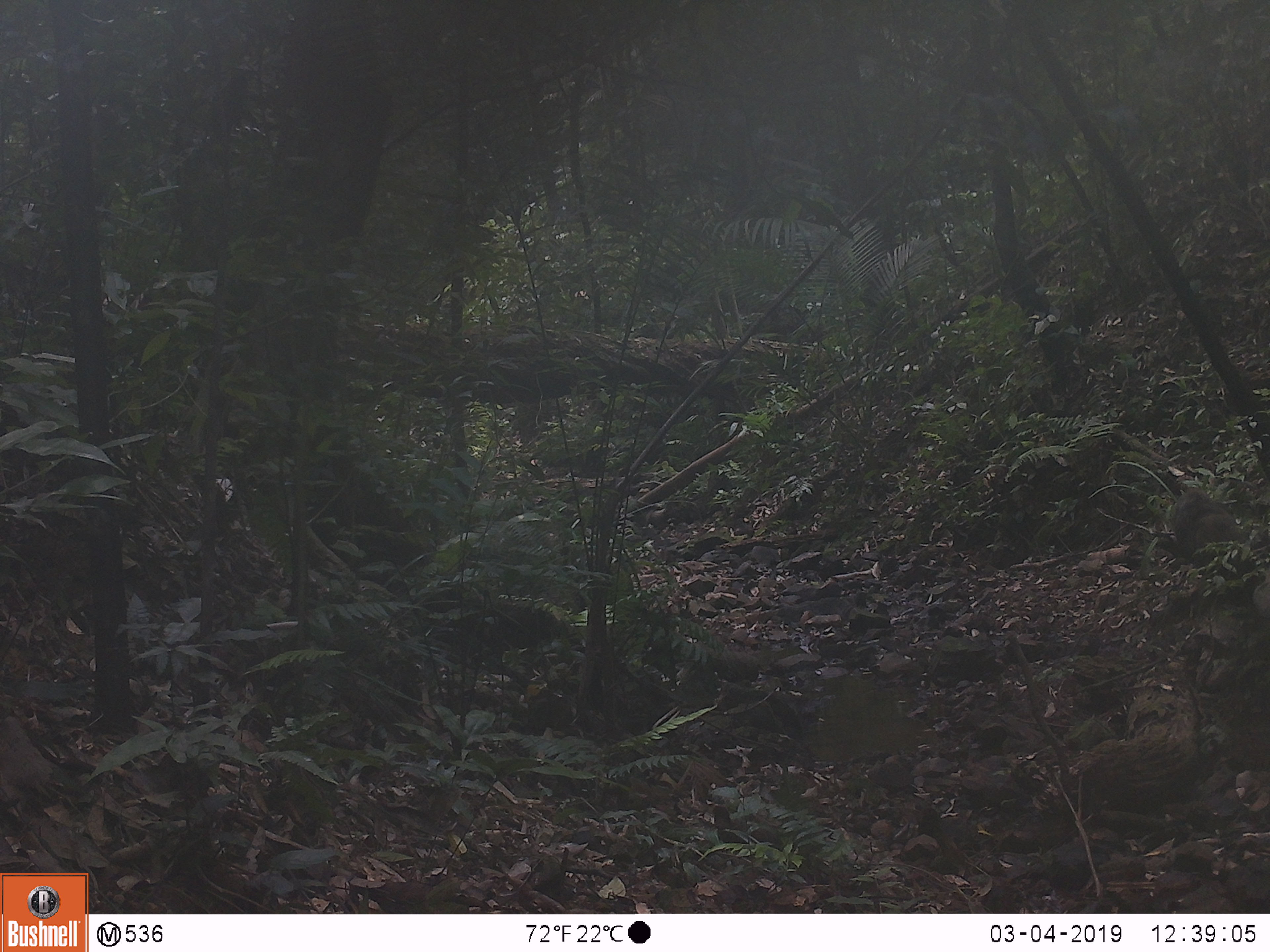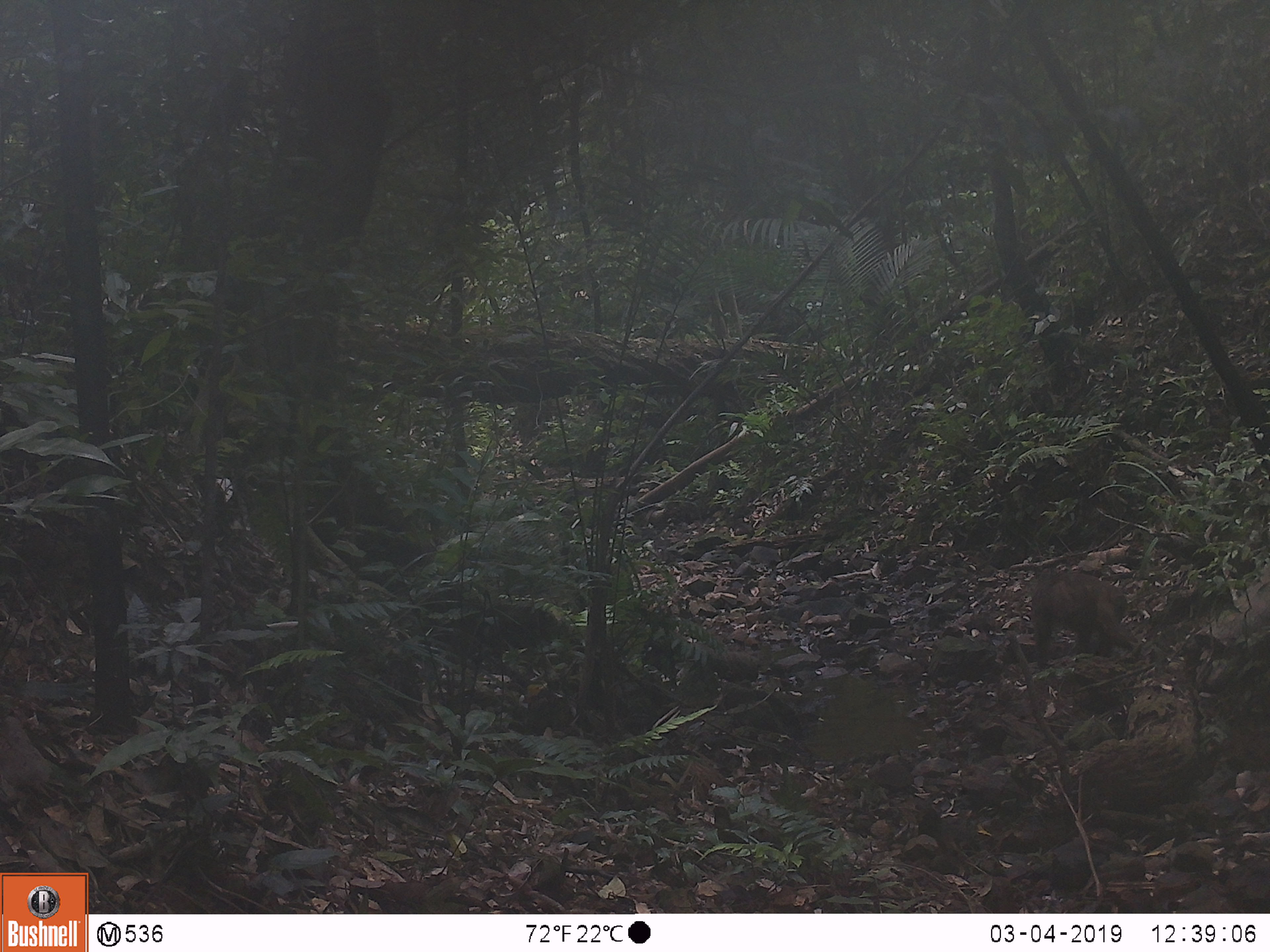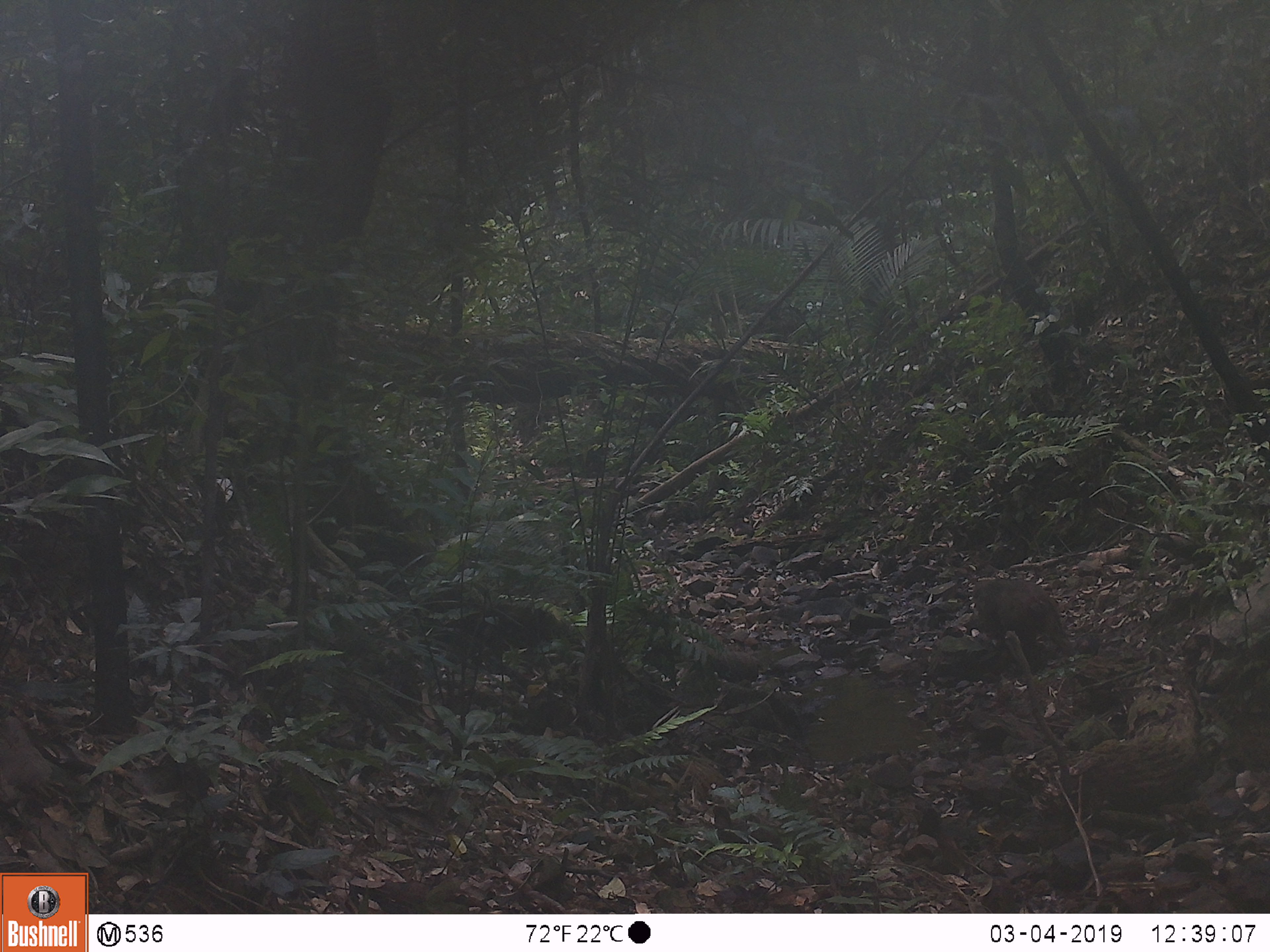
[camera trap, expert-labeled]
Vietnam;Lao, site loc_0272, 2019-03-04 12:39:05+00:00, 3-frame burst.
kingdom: Animalia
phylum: Chordata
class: Mammalia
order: Primates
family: Cercopithecidae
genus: Macaca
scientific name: Macaca arctoides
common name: stump-tailed macaque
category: stump tailed macaque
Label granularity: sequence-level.